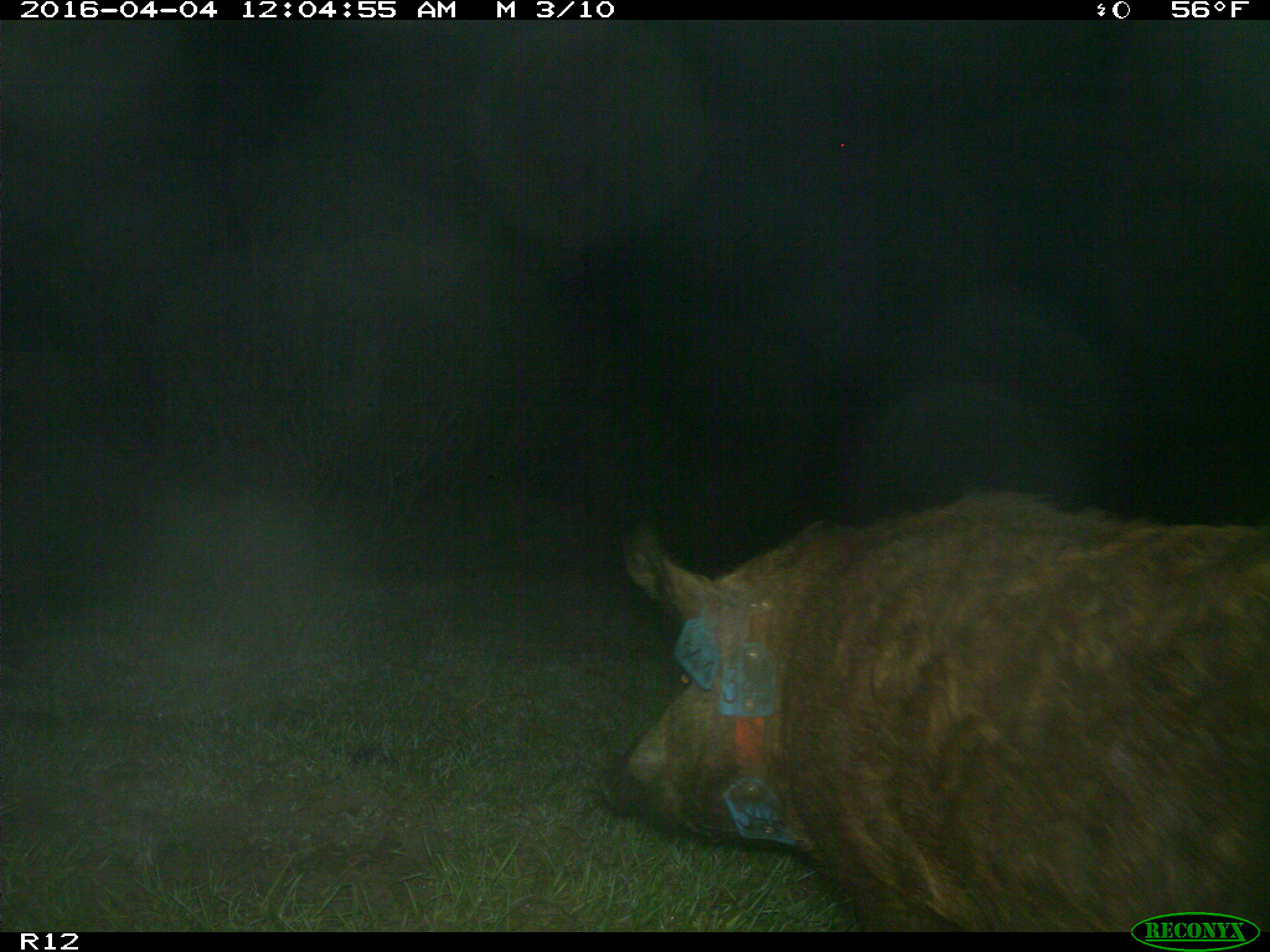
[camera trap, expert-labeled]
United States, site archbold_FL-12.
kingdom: Animalia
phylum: Chordata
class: Mammalia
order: Artiodactyla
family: Suidae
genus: Sus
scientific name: Sus scrofa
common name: wild boar